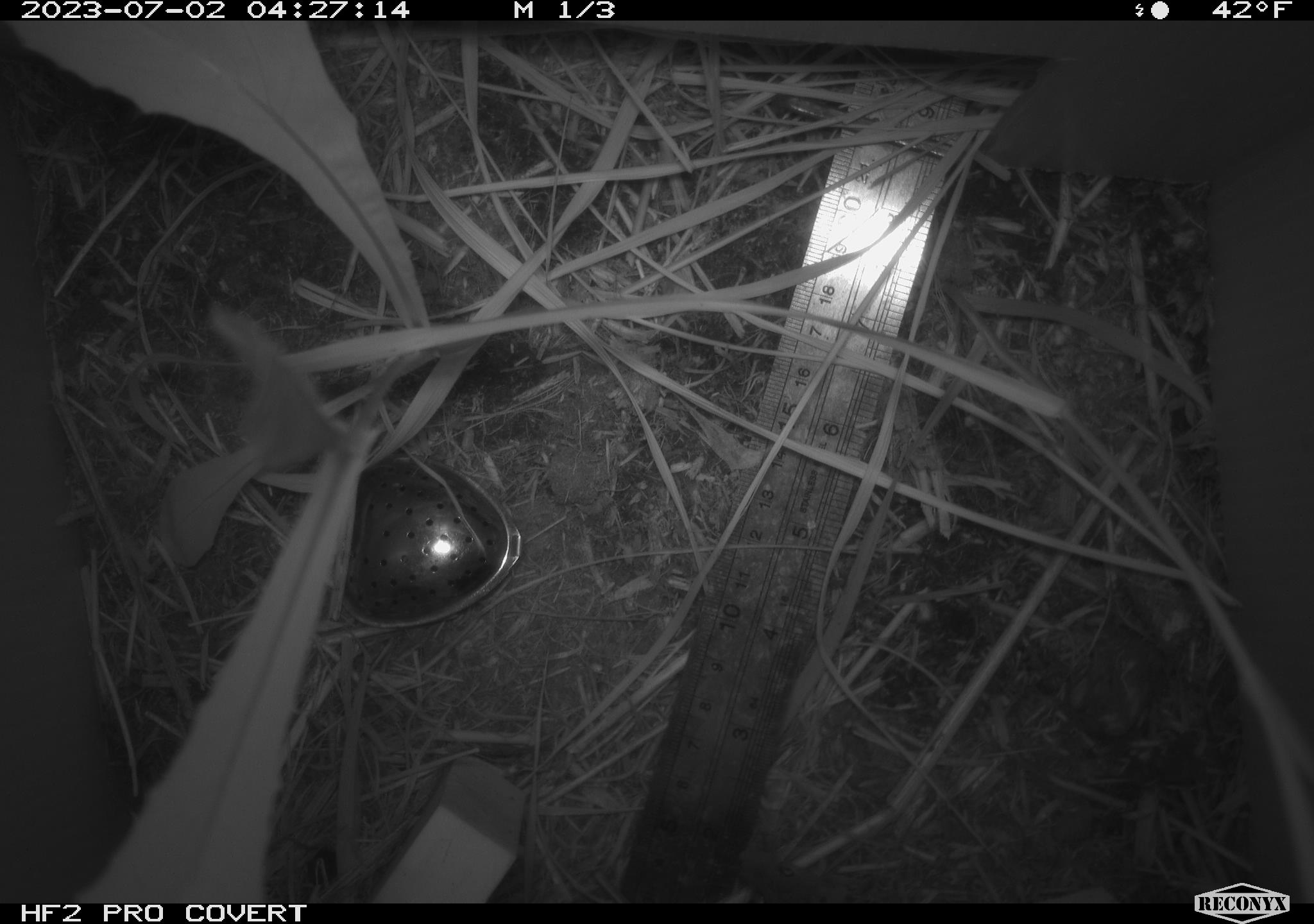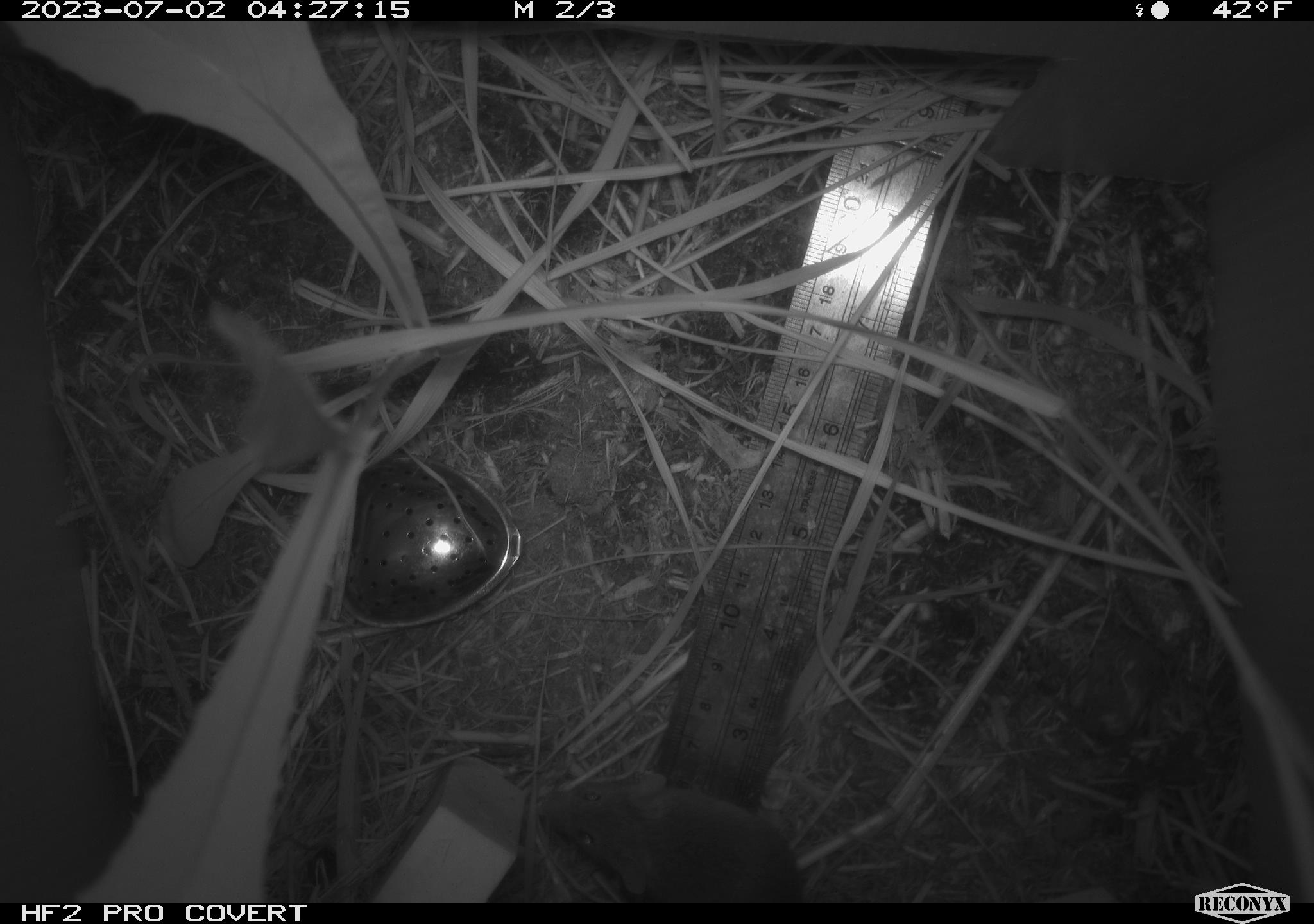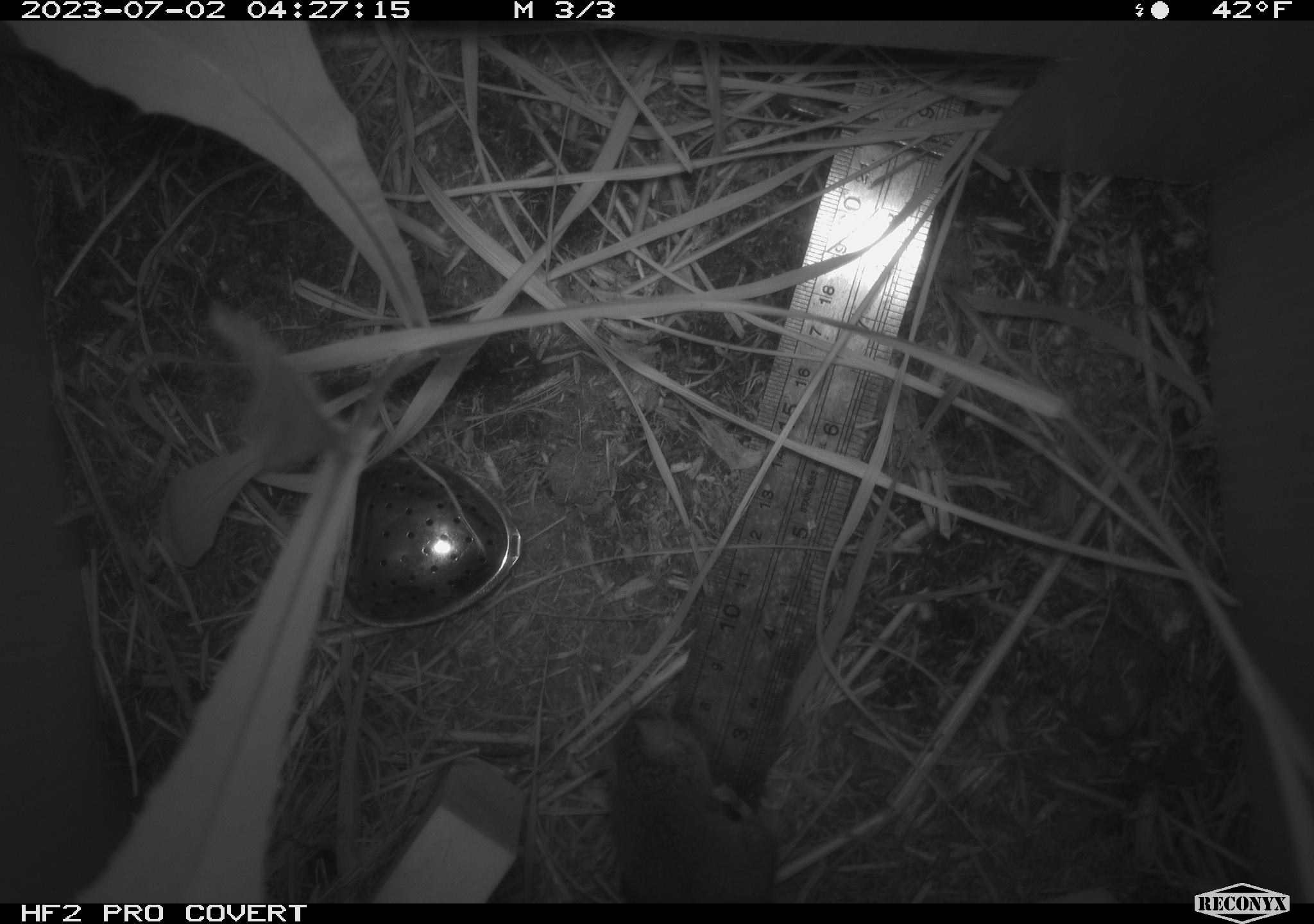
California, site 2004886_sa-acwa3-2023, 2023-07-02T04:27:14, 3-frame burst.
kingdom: Animalia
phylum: Chordata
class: Mammalia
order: Rodentia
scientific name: Rodentia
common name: mouse species